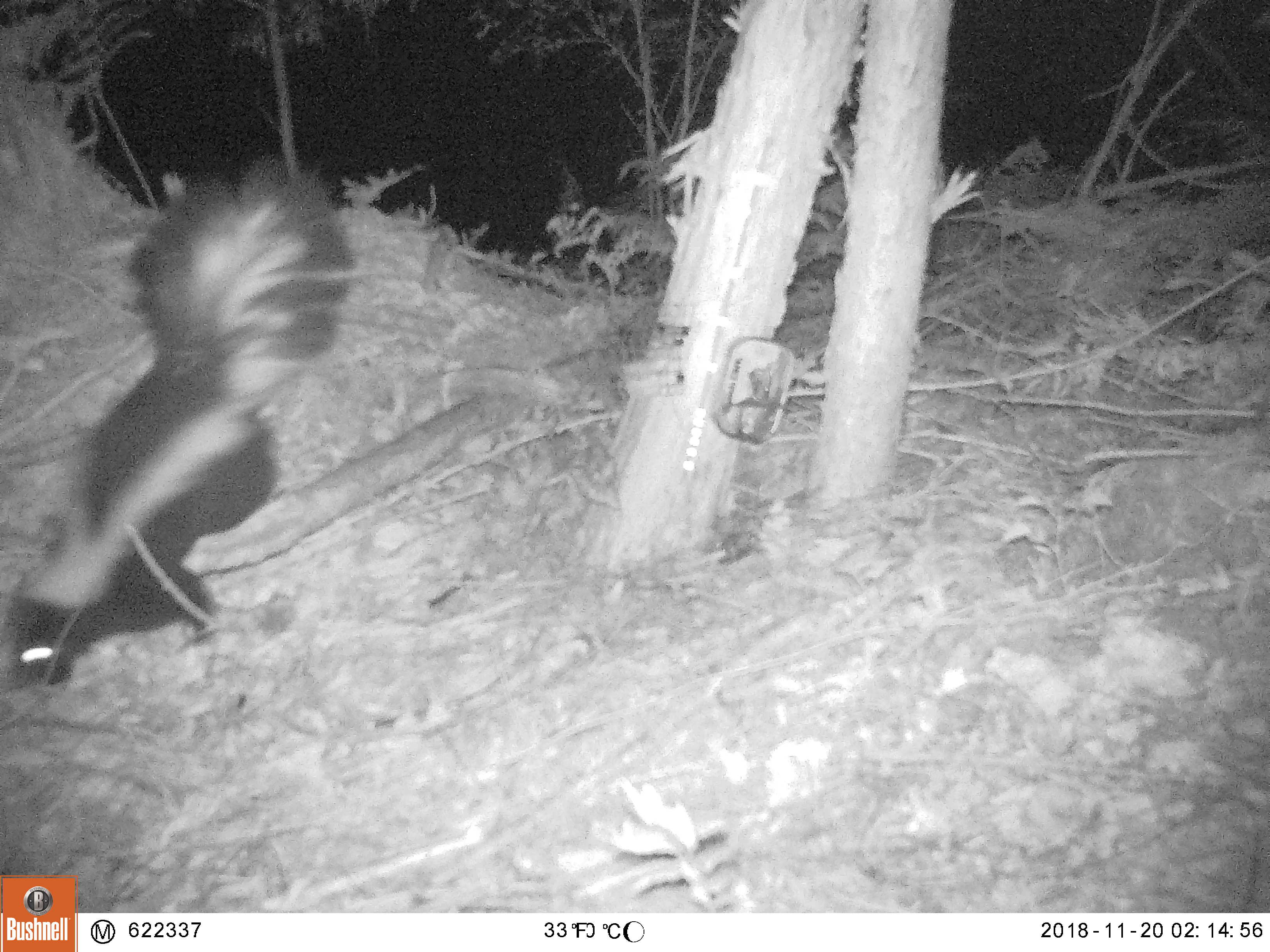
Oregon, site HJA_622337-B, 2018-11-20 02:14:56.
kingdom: Animalia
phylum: Chordata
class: Mammalia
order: Carnivora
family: Mephitidae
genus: Mephitis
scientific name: Mephitis mephitis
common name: striped skunk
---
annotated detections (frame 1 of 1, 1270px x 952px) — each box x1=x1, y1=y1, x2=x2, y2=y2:
striped skunk: x1=9, y1=143, x2=377, y2=707